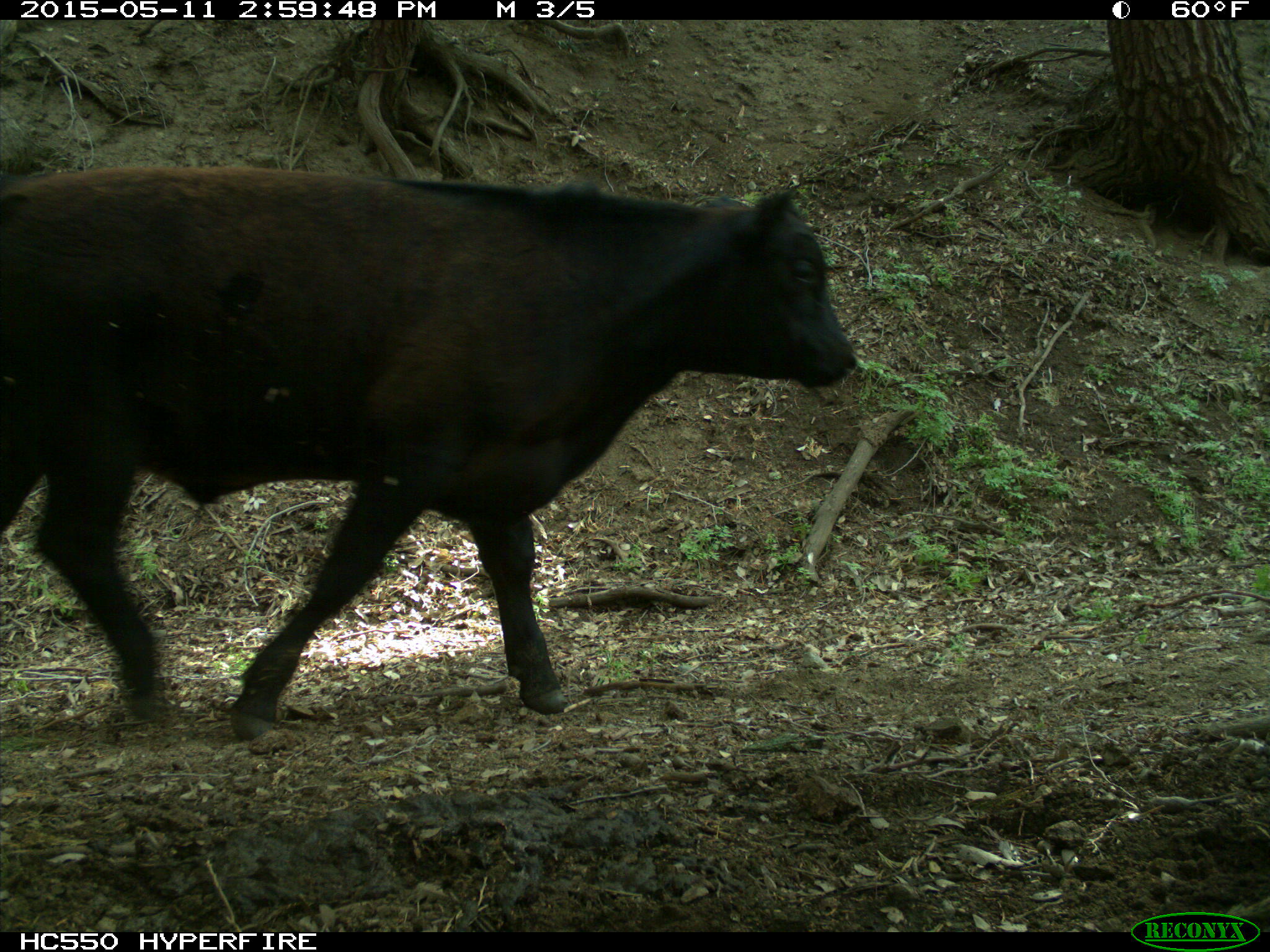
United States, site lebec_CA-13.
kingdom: Animalia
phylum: Chordata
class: Mammalia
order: Artiodactyla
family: Bovidae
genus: Bos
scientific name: Bos taurus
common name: domestic cow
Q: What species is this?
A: Bos taurus (domestic cow).